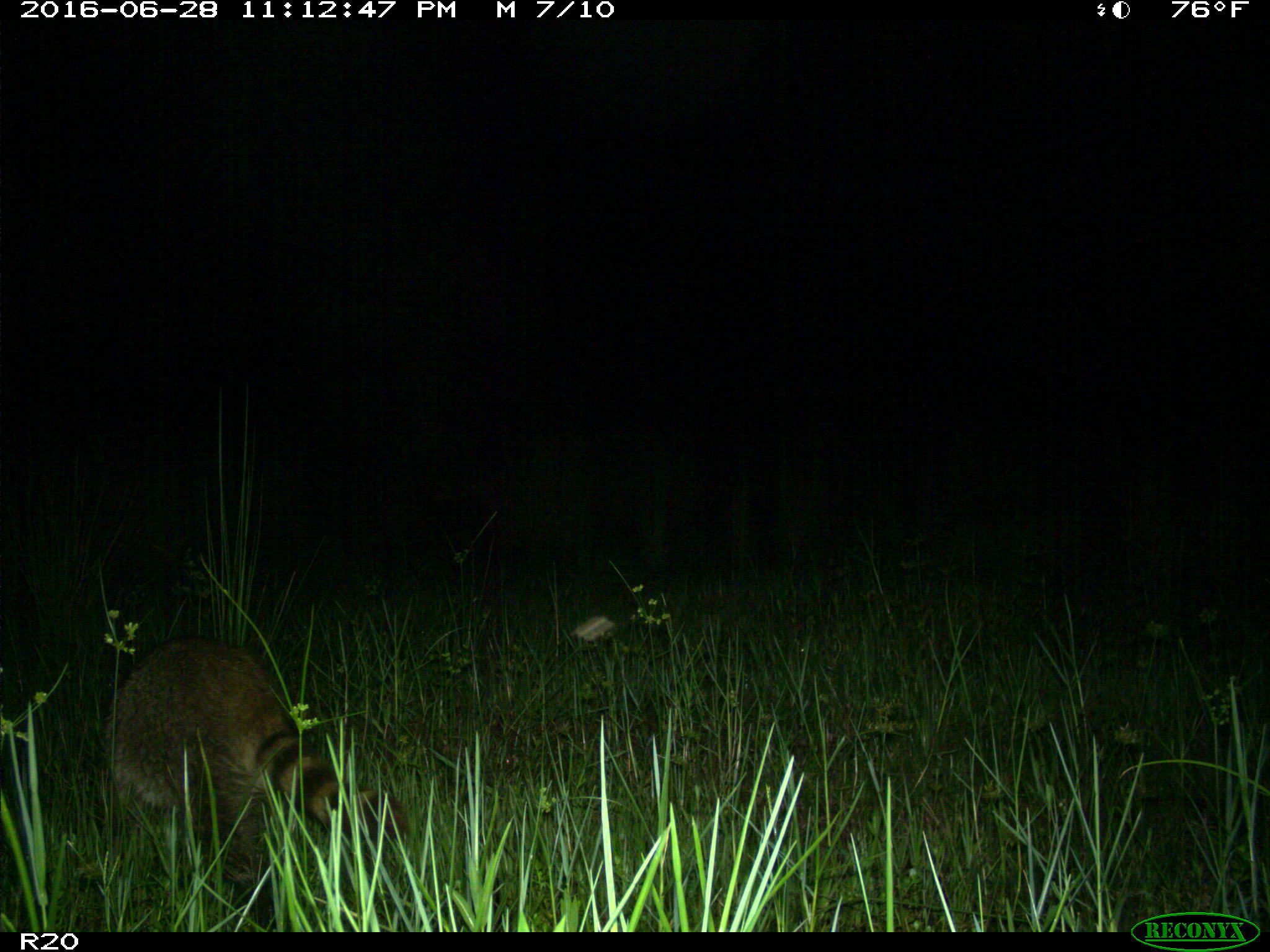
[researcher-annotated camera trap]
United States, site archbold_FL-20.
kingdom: Animalia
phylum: Chordata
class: Mammalia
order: Carnivora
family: Procyonidae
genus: Procyon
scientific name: Procyon lotor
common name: common raccoon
Procyon lotor (common raccoon).